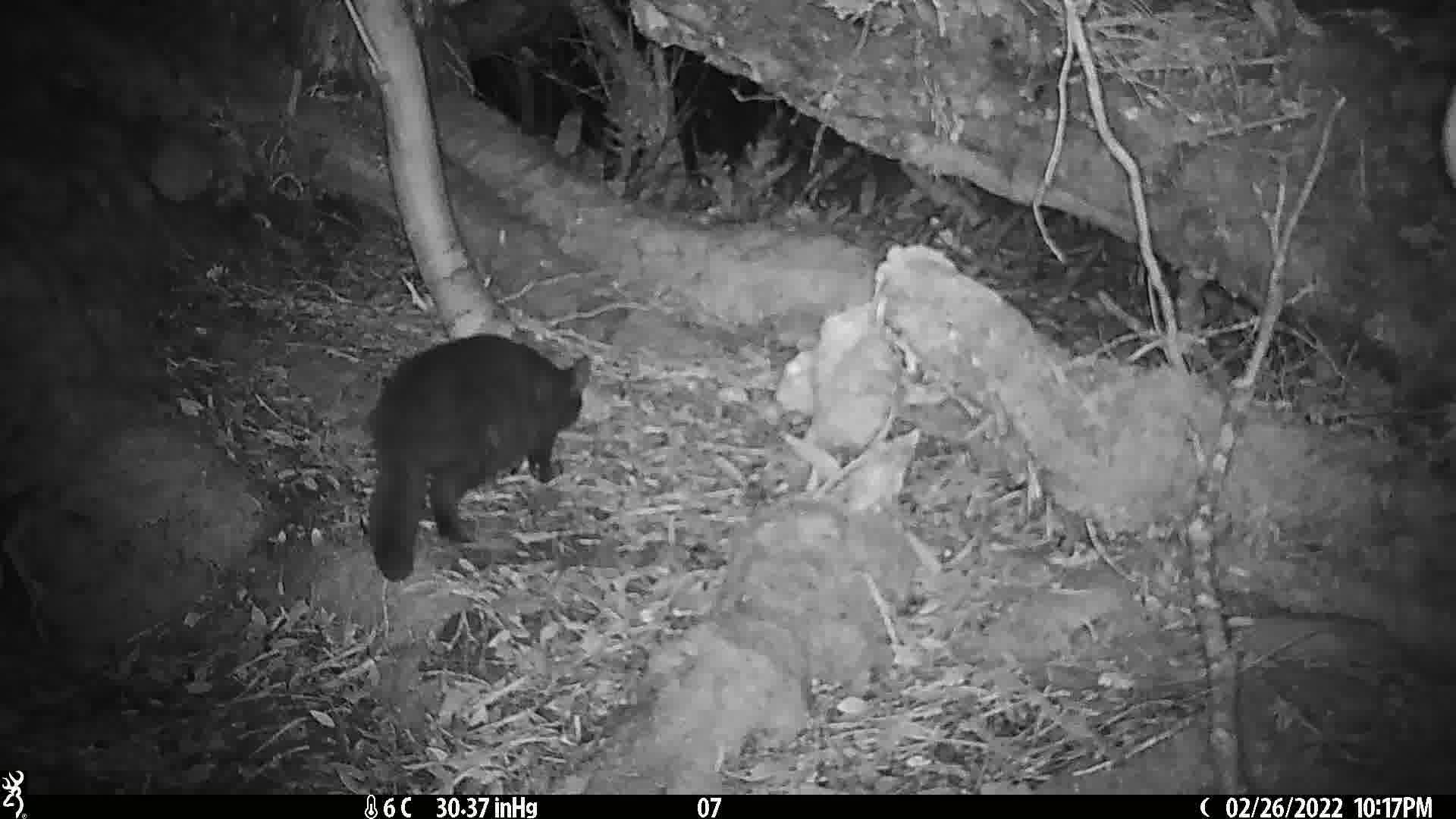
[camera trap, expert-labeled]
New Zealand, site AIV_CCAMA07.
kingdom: Animalia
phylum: Chordata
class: Mammalia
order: Carnivora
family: Felidae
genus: Felis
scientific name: Felis catus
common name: domestic cat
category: cat